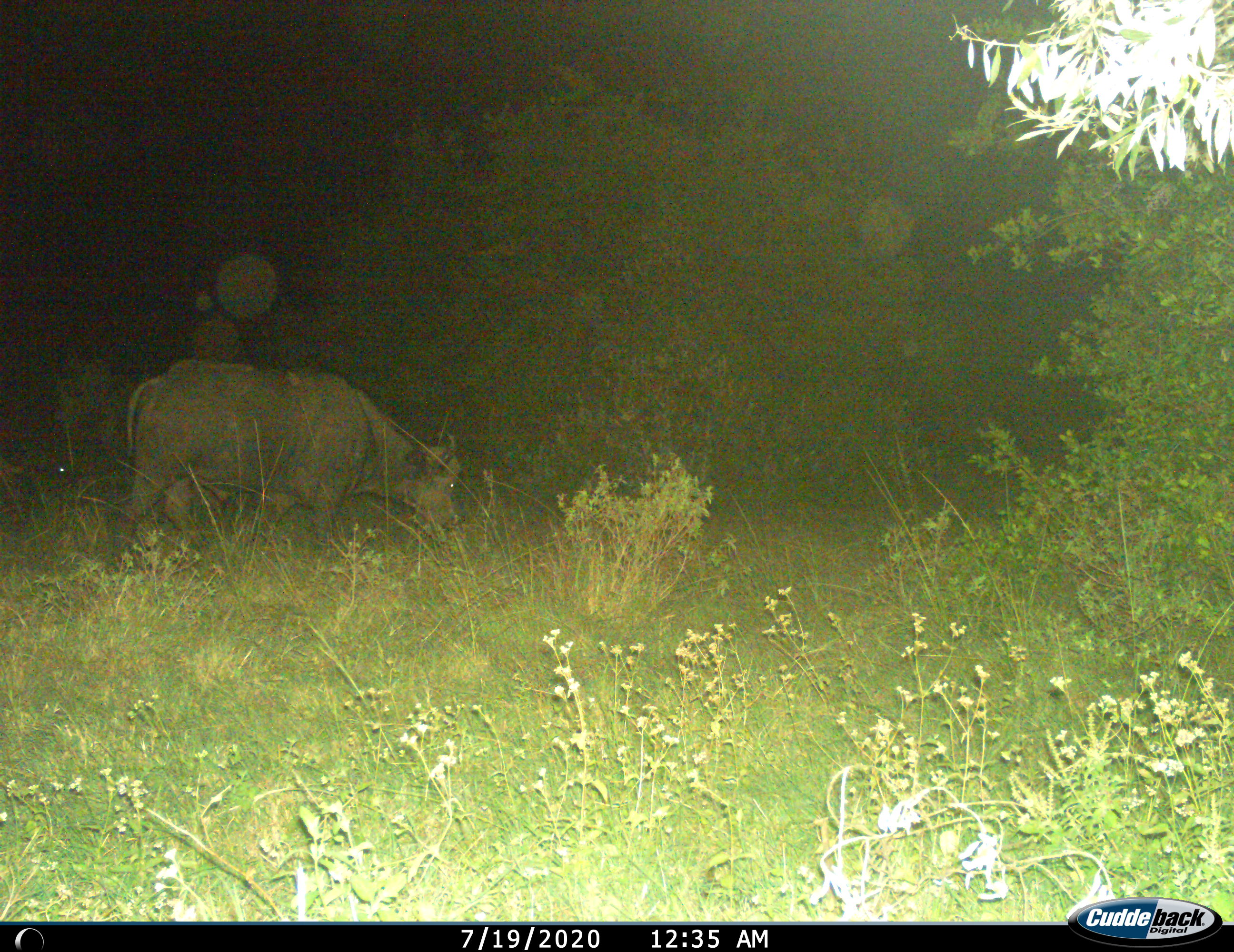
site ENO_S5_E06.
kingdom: Animalia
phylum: Chordata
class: Mammalia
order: Artiodactyla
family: Bovidae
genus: Syncerus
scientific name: Syncerus caffer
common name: african buffalo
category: buffalo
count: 2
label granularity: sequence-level